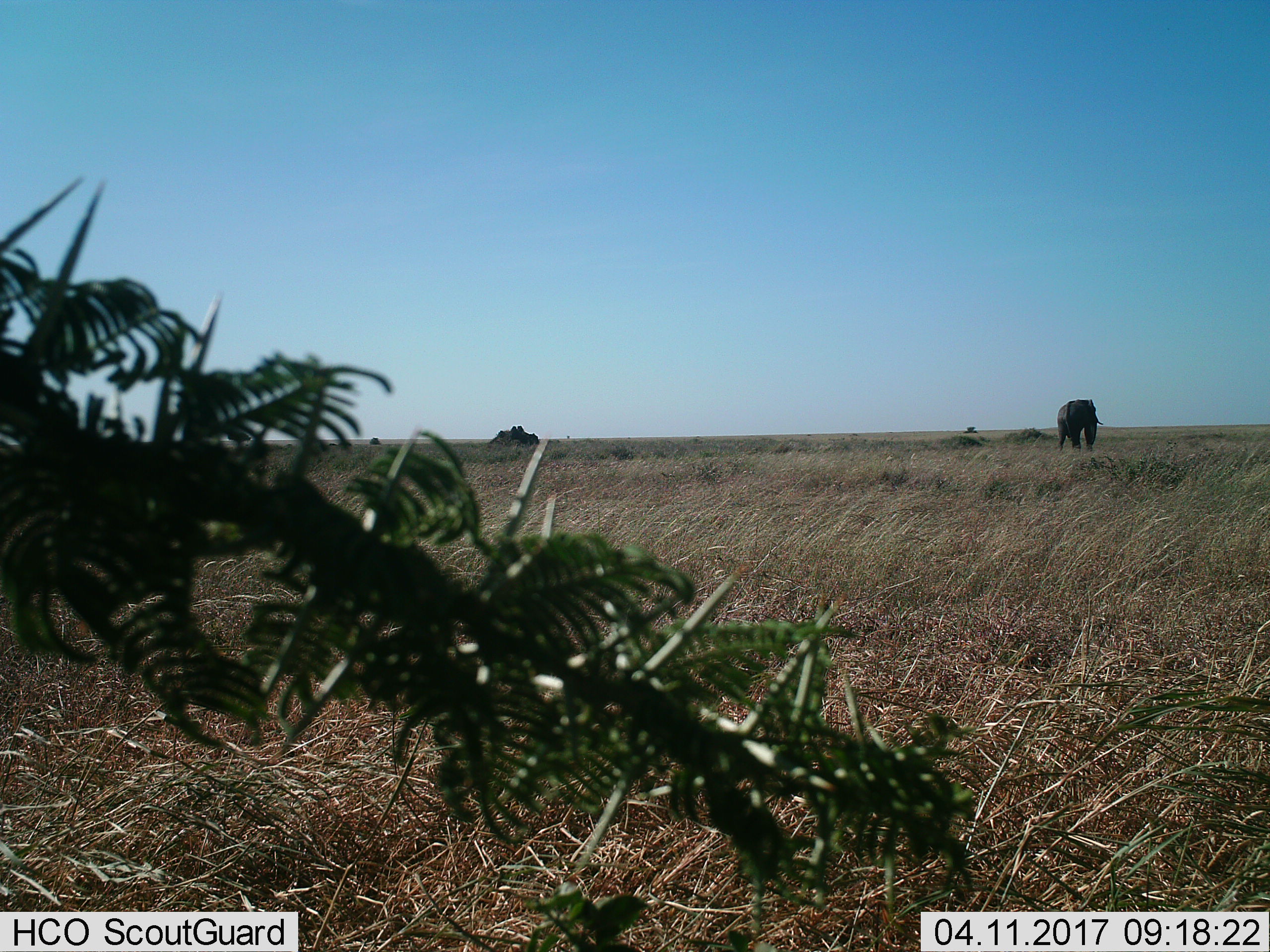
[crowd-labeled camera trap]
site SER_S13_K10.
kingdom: Animalia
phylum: Chordata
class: Mammalia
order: Proboscidea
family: Elephantidae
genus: Loxodonta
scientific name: Loxodonta africana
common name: african bush elephant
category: elephant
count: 1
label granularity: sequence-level